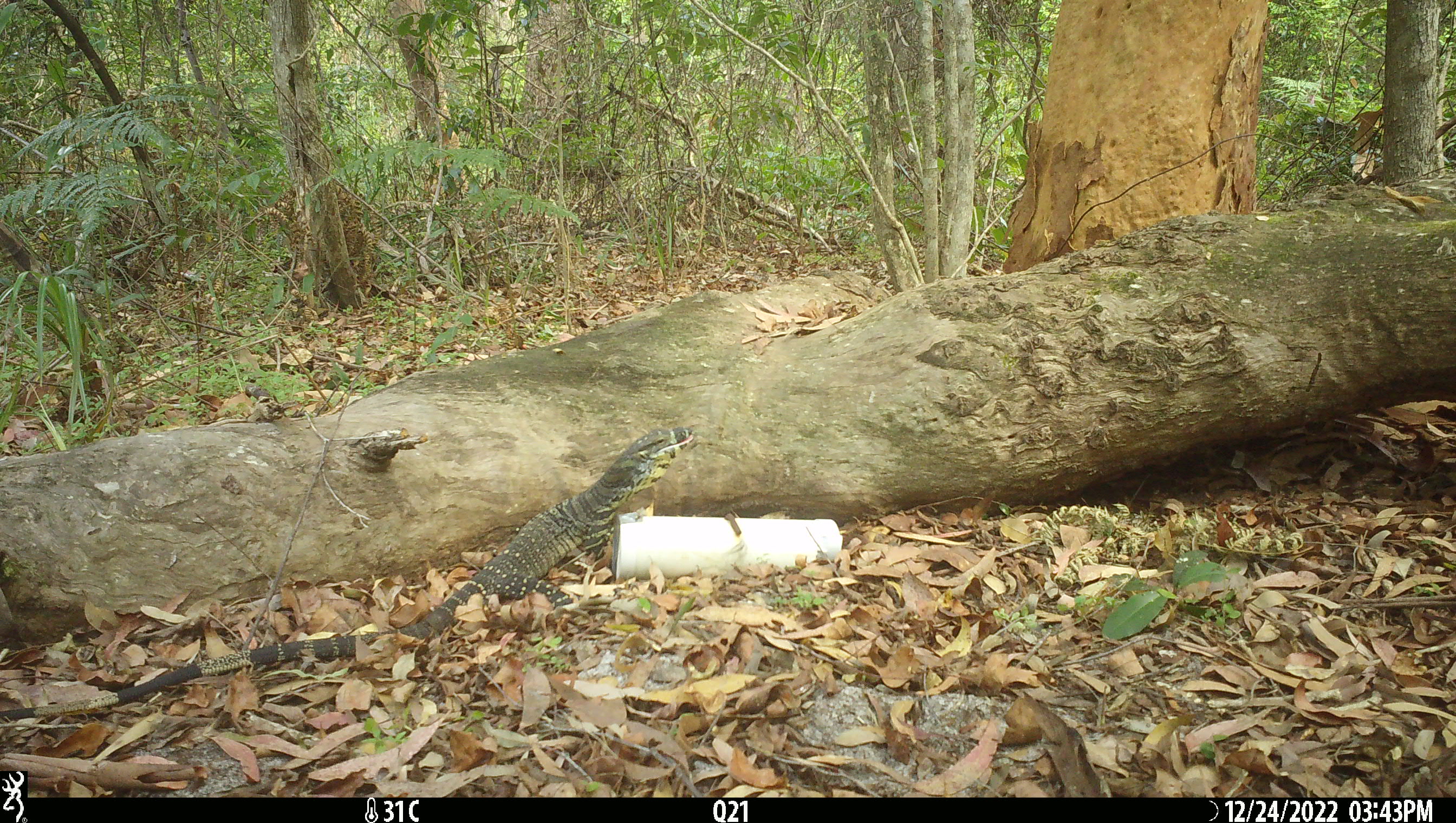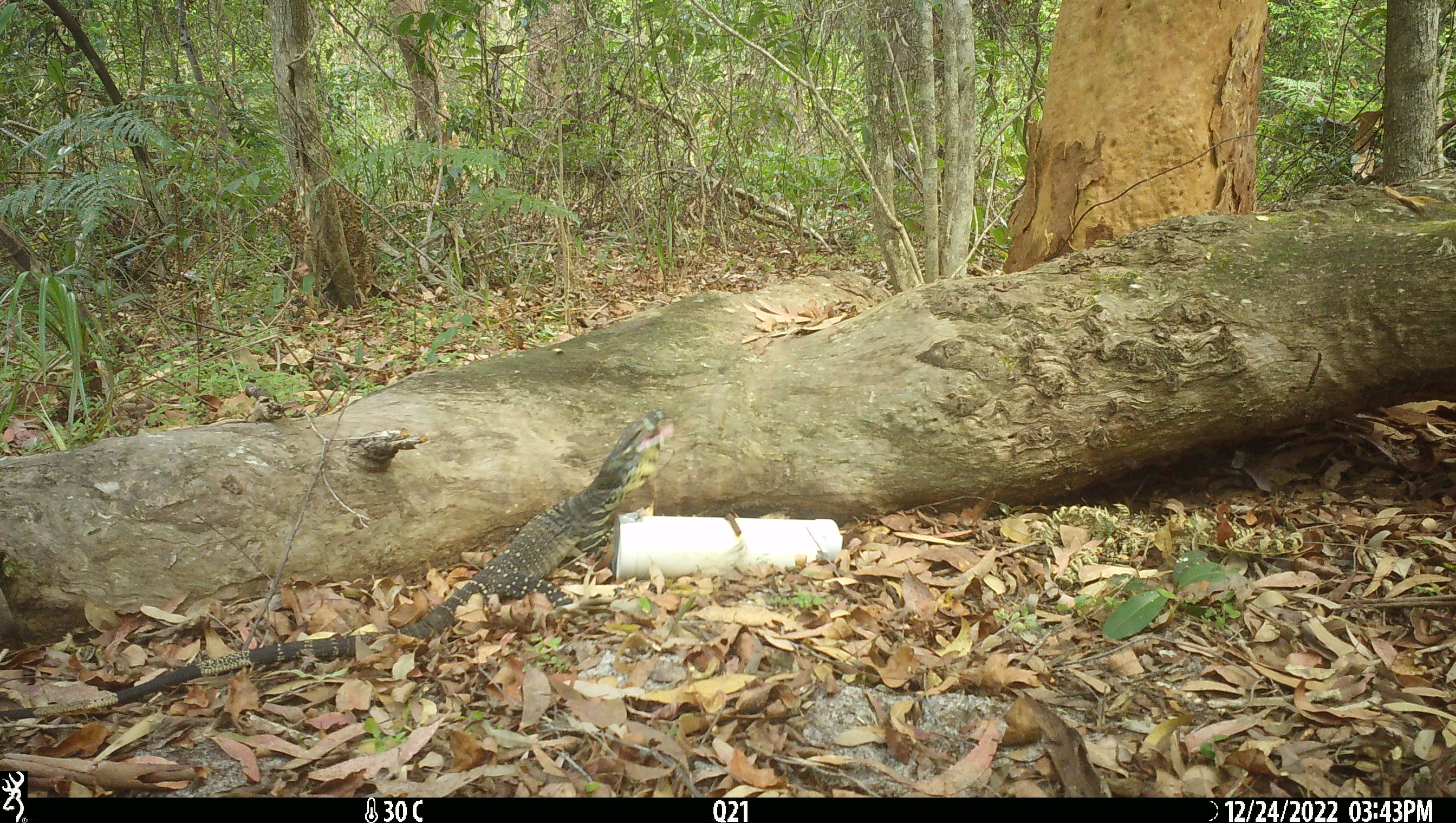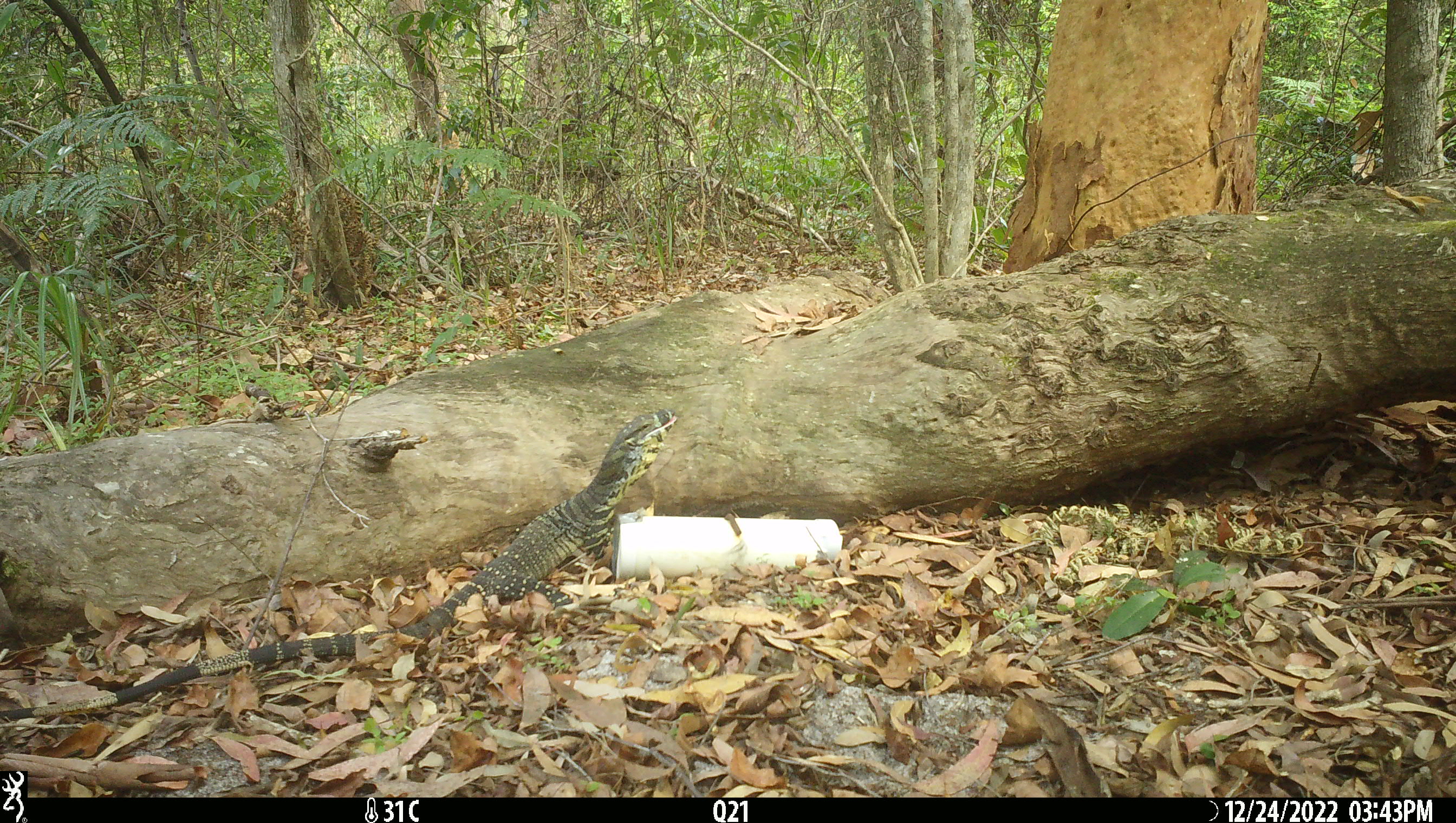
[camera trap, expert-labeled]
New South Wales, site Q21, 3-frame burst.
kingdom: Animalia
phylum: Chordata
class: Reptilia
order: Squamata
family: Varanidae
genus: Varanus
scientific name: Varanus varius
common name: lace monitor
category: goanna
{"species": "goanna (lace monitor) (Varanus varius)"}